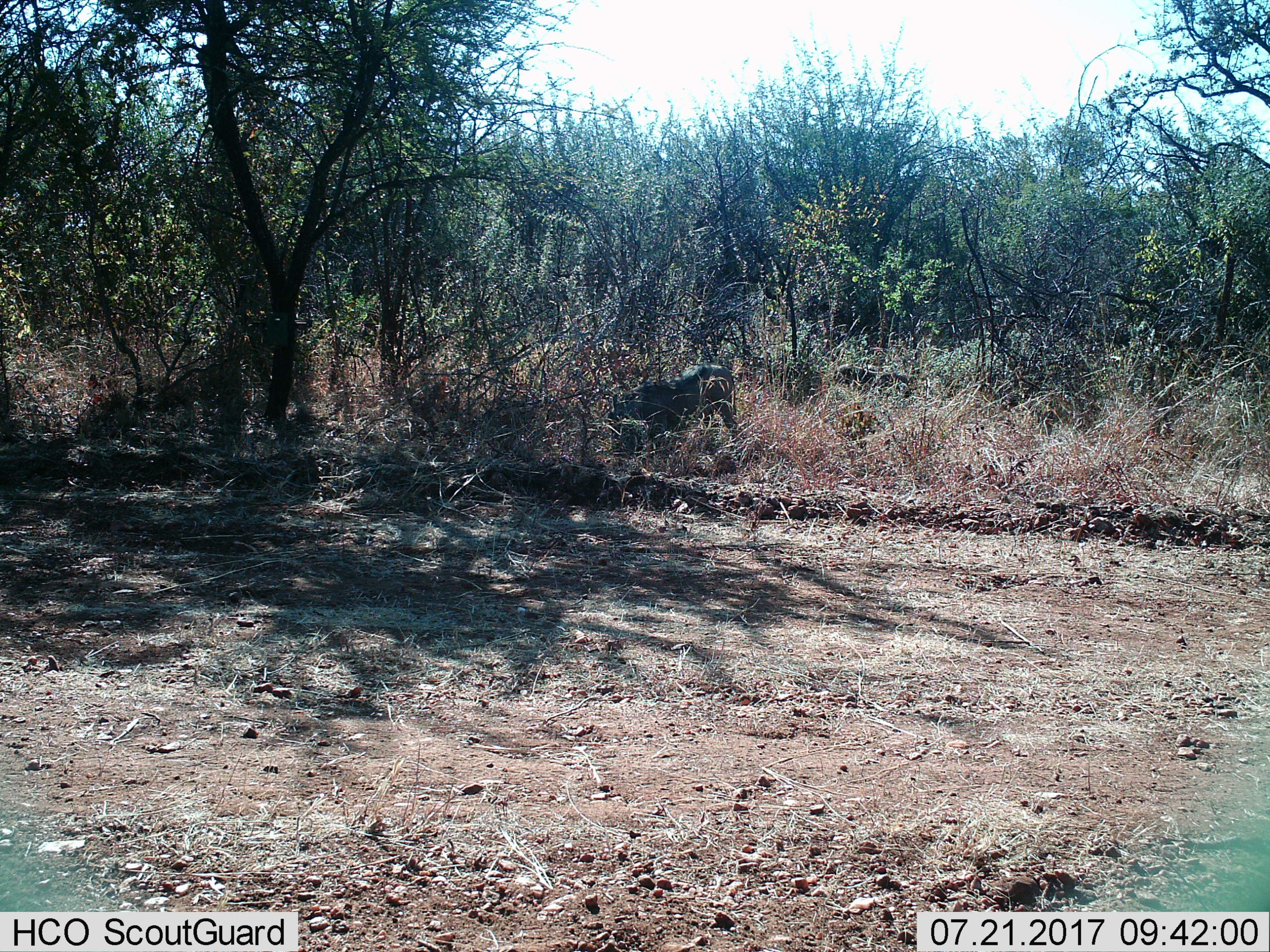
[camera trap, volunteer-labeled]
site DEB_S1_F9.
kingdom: Animalia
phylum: Chordata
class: Mammalia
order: Artiodactyla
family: Suidae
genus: Phacochoerus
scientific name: Phacochoerus africanus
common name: warthog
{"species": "warthog (Phacochoerus africanus)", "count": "1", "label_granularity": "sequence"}